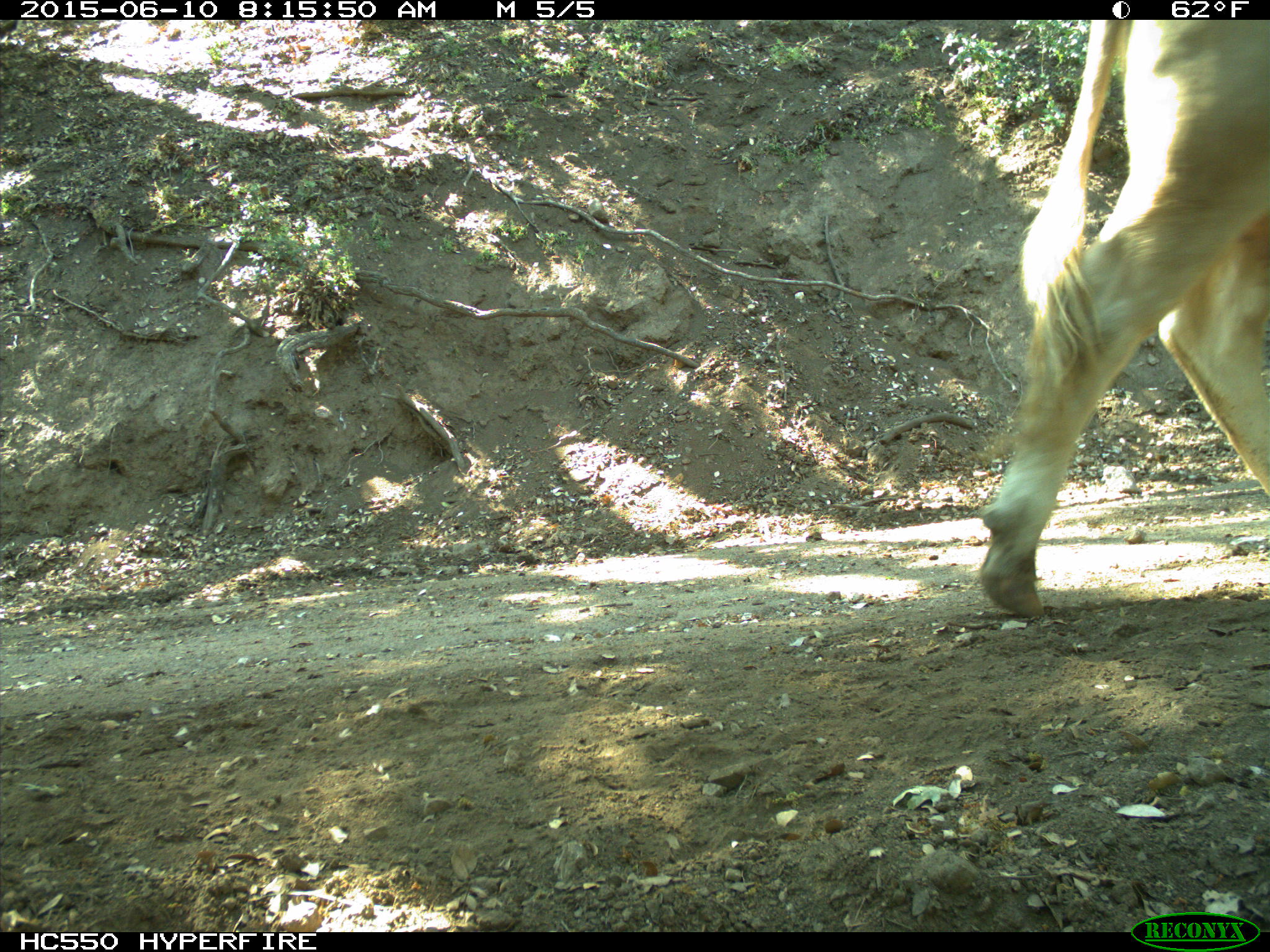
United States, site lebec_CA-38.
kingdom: Animalia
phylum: Chordata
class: Mammalia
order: Artiodactyla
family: Bovidae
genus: Bos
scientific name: Bos taurus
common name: domestic cow